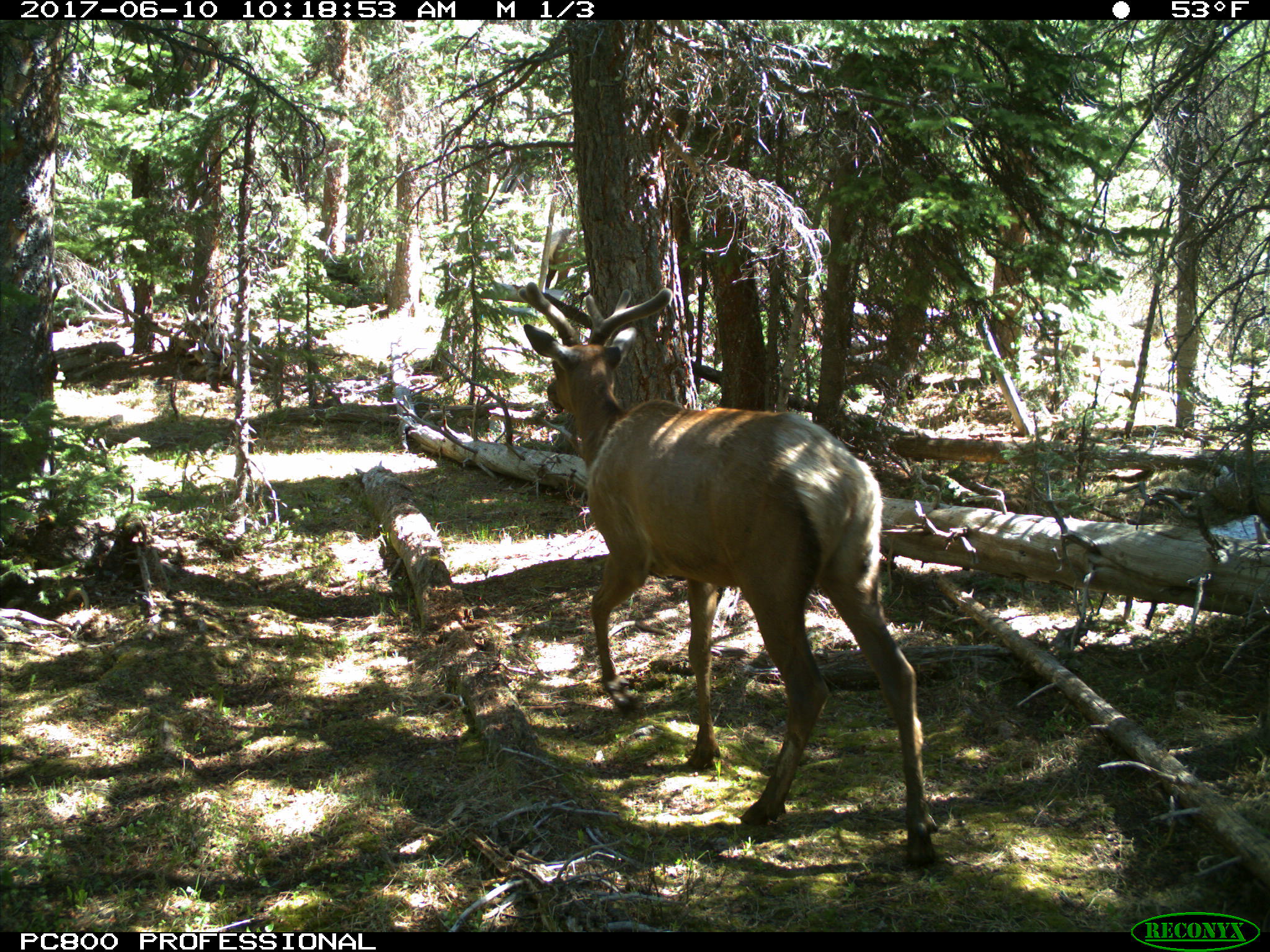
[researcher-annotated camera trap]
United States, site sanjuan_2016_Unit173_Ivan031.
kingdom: Animalia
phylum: Chordata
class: Mammalia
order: Artiodactyla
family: Cervidae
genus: Cervus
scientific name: Cervus elaphus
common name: red deer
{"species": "Cervus elaphus (red deer)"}